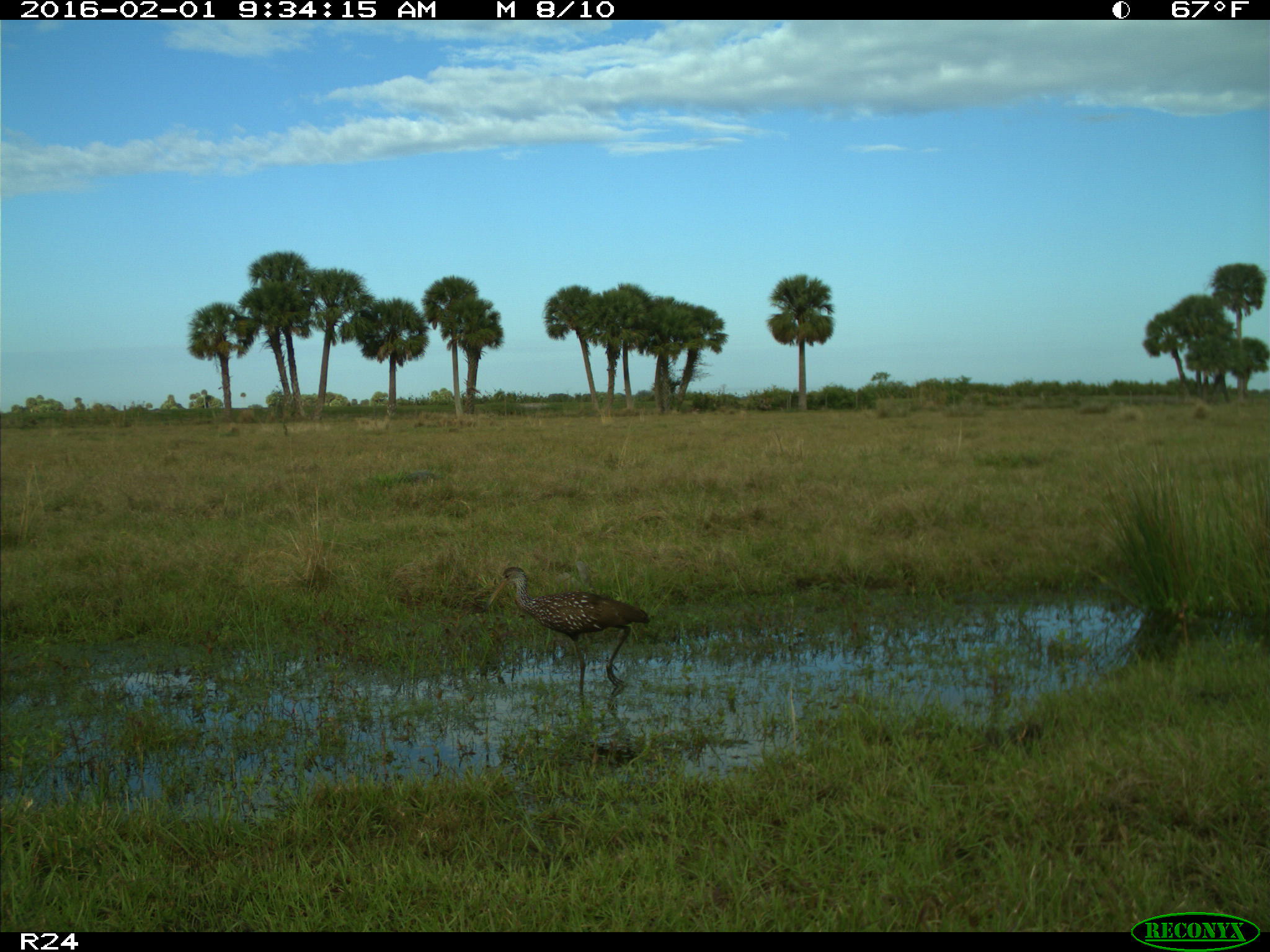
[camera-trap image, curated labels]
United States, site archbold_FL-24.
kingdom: Animalia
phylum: Chordata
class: Aves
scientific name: Aves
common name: birds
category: unidentified bird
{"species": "unidentified bird (birds) (Aves)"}